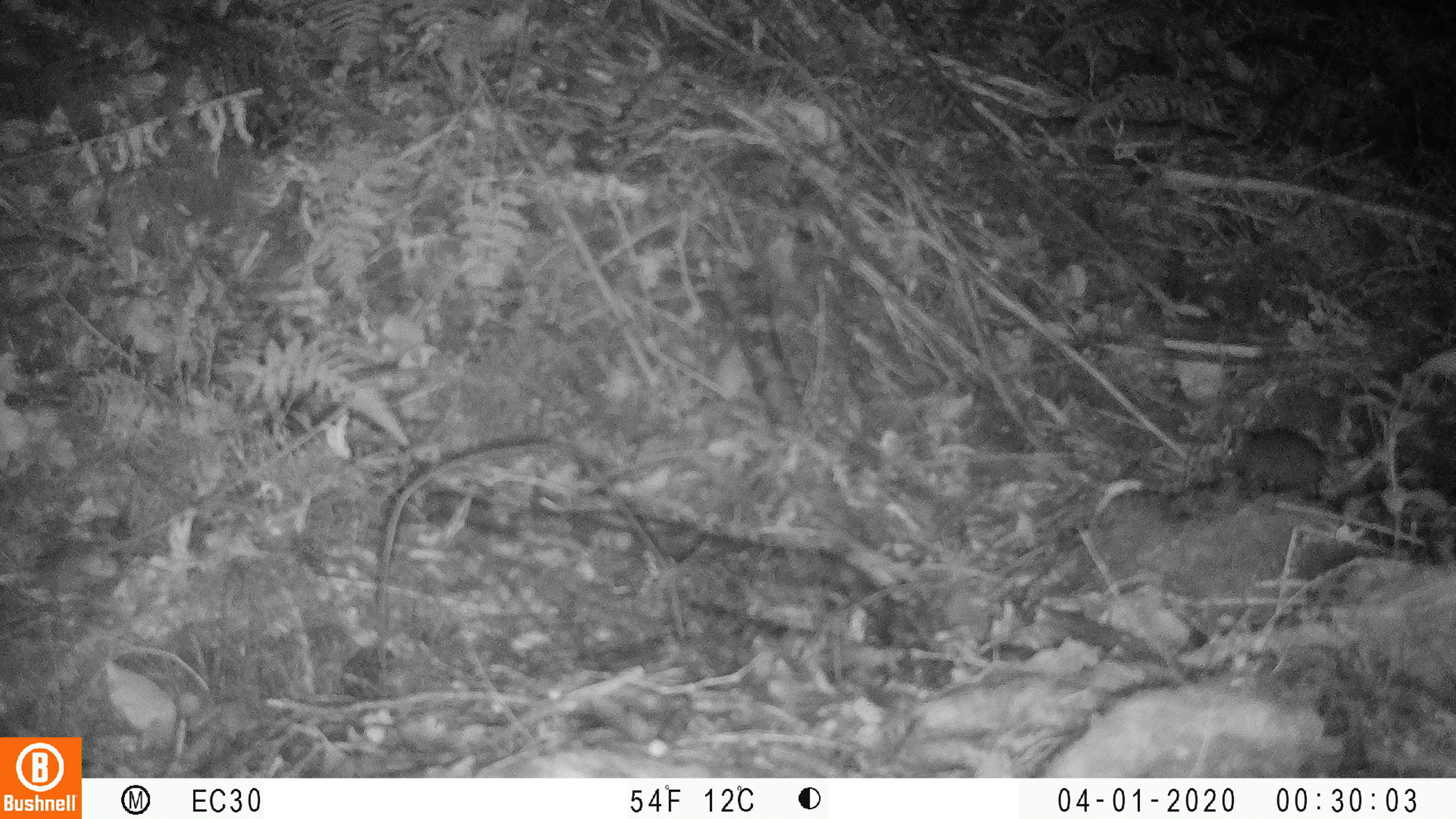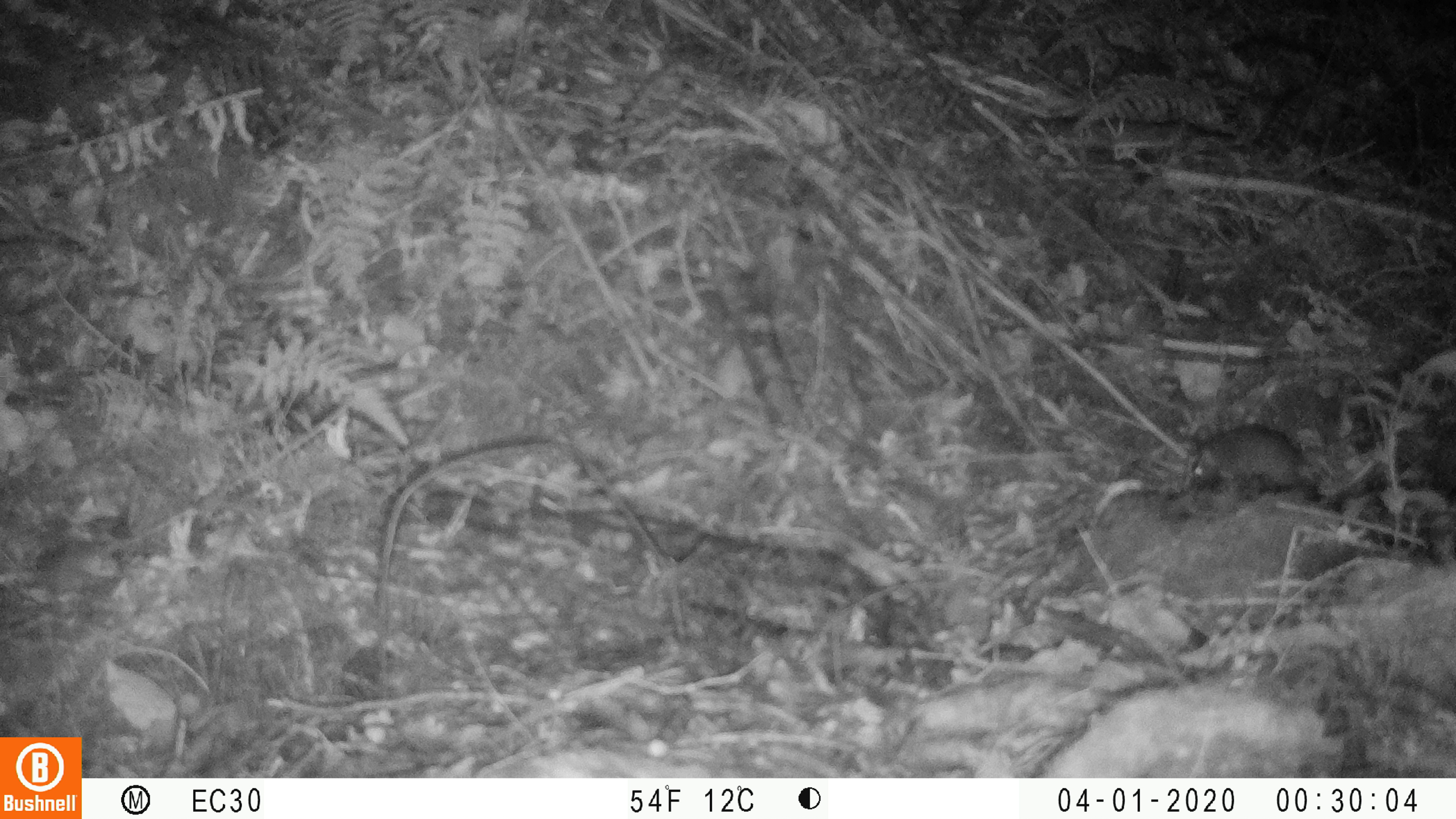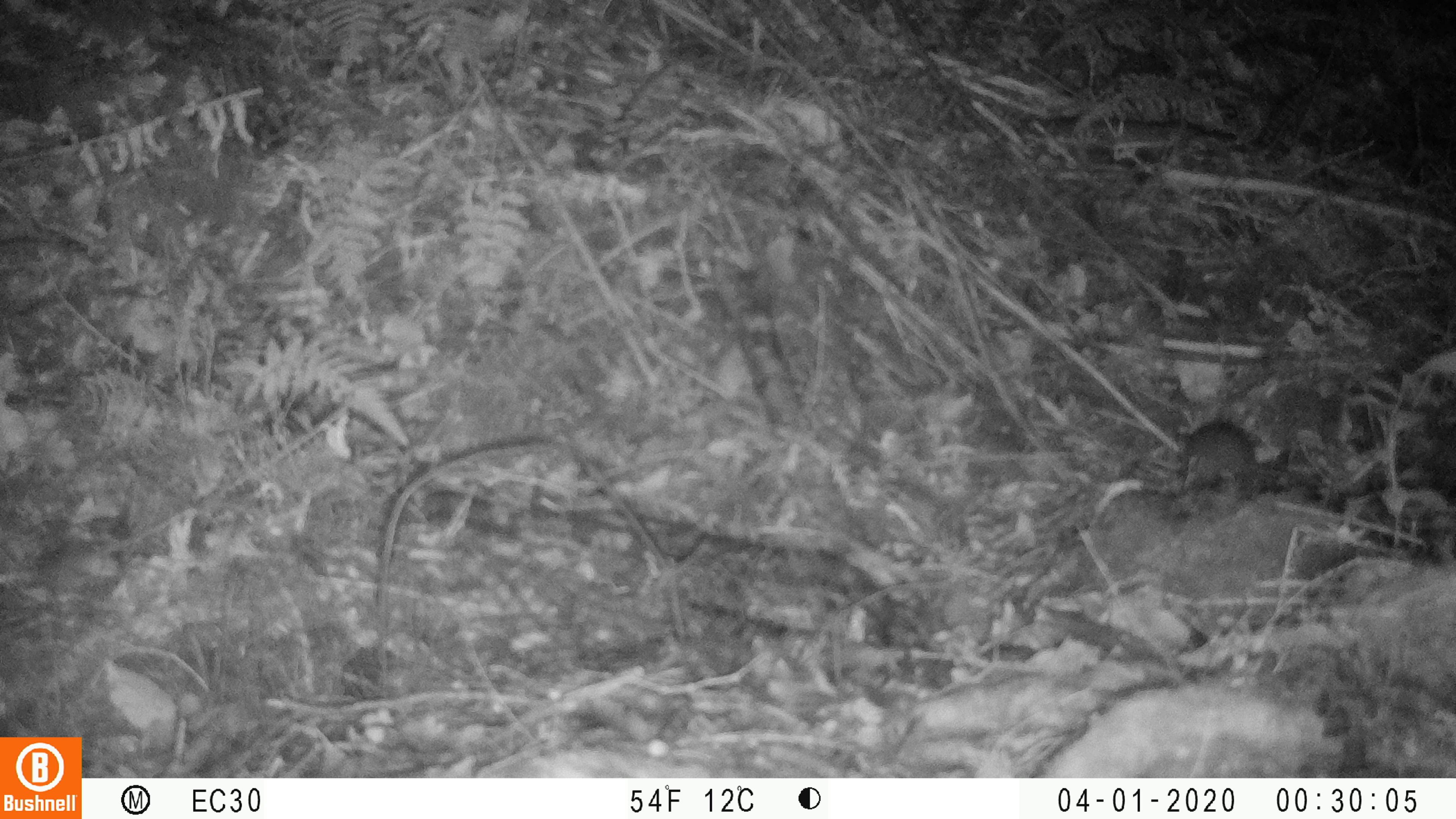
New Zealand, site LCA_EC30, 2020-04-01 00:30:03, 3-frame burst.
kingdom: Animalia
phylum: Chordata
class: Mammalia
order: Rodentia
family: Muridae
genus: Rattus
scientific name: Rattus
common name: rat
Rat (Rattus).